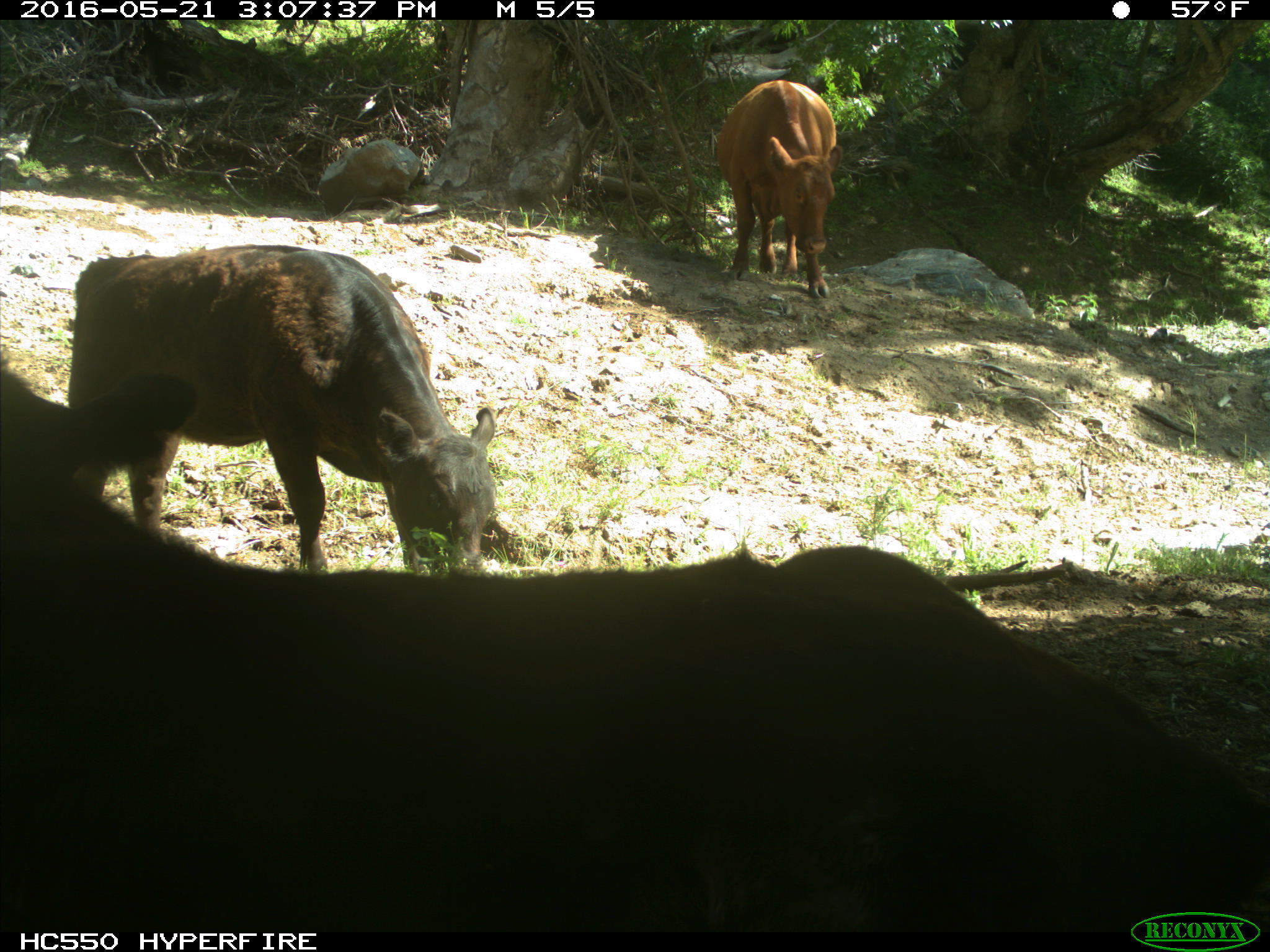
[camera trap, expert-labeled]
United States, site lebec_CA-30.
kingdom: Animalia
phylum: Chordata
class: Mammalia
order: Artiodactyla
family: Bovidae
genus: Bos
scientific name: Bos taurus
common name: domestic cow